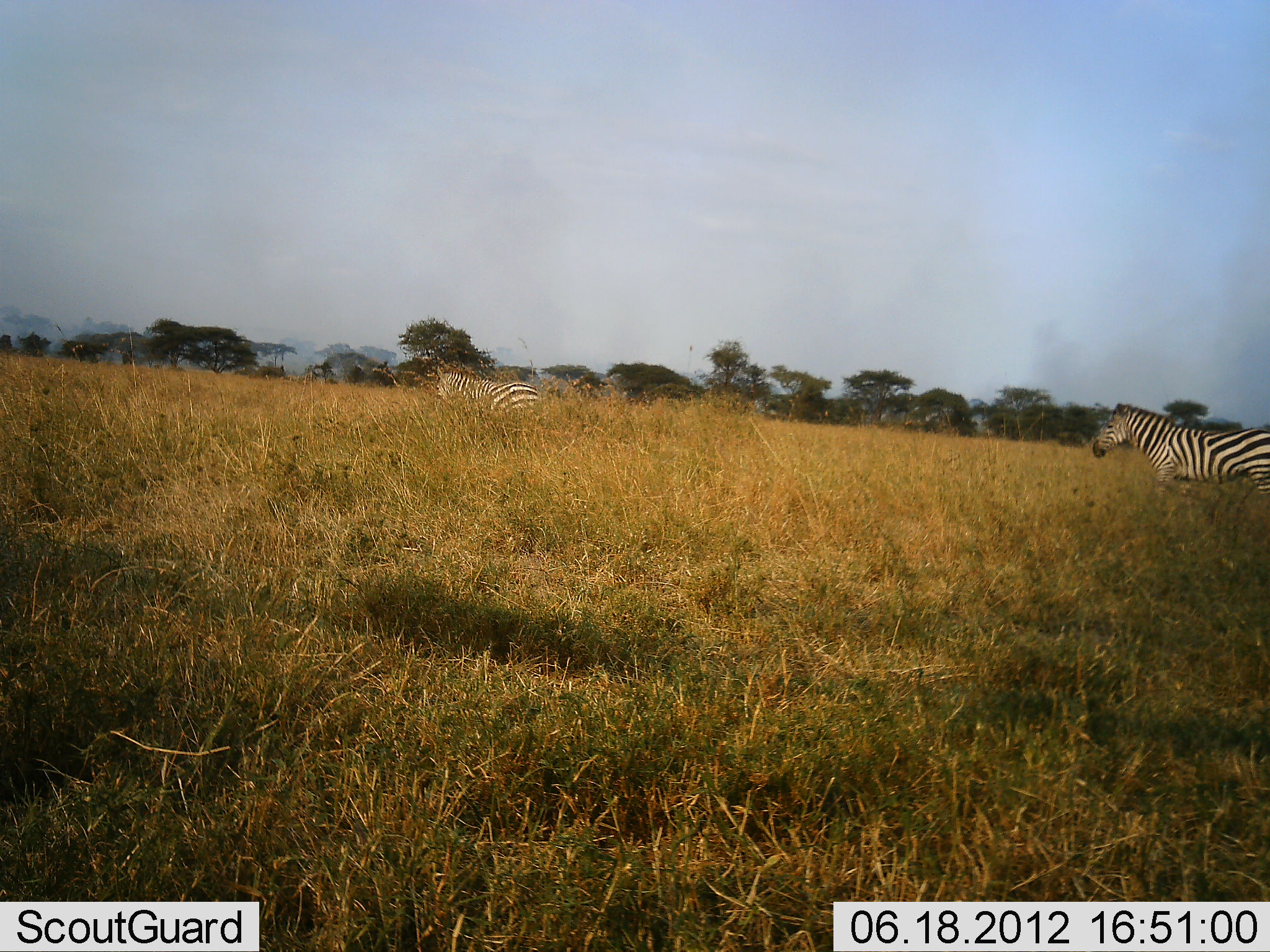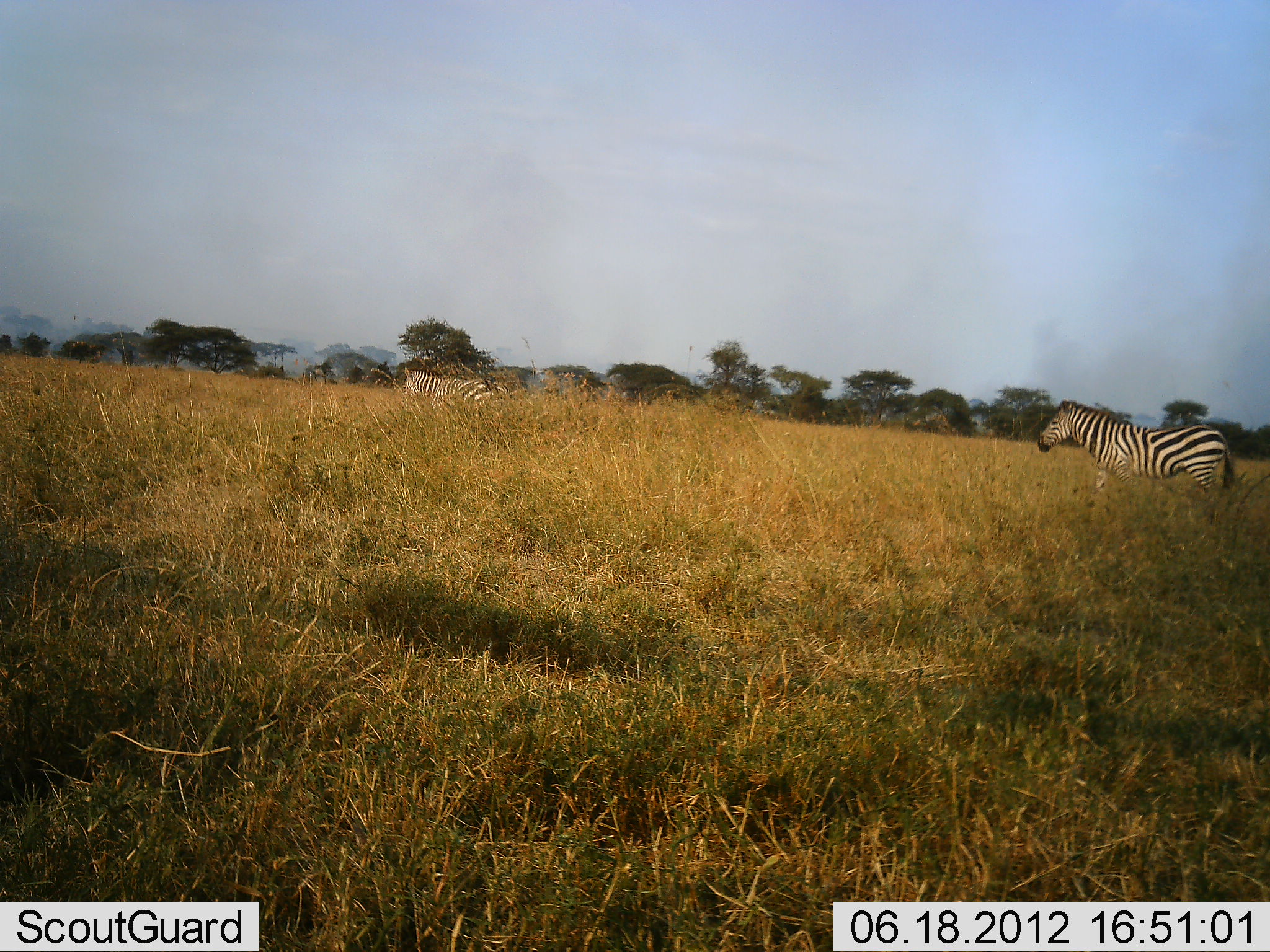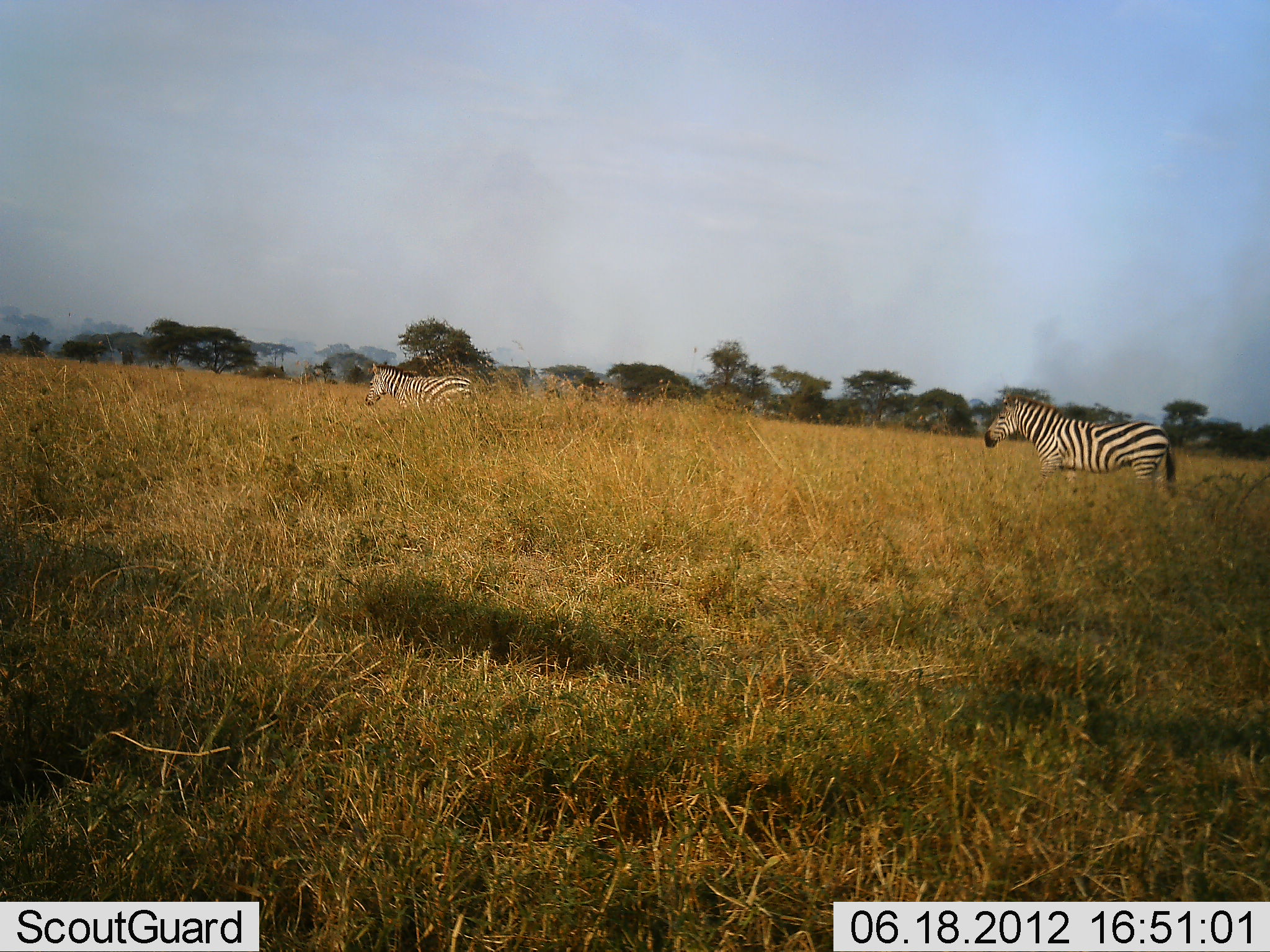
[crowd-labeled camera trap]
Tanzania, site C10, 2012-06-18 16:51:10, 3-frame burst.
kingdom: Animalia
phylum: Chordata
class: Mammalia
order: Perissodactyla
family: Equidae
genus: Equus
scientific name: Equus quagga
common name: plains zebra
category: zebra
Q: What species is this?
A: Zebra (plains zebra) (Equus quagga).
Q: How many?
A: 2.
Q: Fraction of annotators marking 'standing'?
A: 0%.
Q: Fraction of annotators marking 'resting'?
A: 0%.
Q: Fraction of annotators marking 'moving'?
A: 100%.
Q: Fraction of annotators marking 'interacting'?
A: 0%.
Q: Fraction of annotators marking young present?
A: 0%.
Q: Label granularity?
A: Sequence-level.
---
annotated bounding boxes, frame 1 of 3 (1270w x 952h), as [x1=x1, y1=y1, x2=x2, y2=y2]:
animal: [x1=1090, y1=398, x2=1269, y2=498]; [x1=429, y1=361, x2=536, y2=425]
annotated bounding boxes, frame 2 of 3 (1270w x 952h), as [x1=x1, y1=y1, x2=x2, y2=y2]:
animal: [x1=1037, y1=395, x2=1239, y2=501]; [x1=407, y1=374, x2=510, y2=418]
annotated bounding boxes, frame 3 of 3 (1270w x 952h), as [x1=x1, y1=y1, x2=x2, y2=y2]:
animal: [x1=981, y1=388, x2=1184, y2=500]; [x1=357, y1=361, x2=479, y2=420]